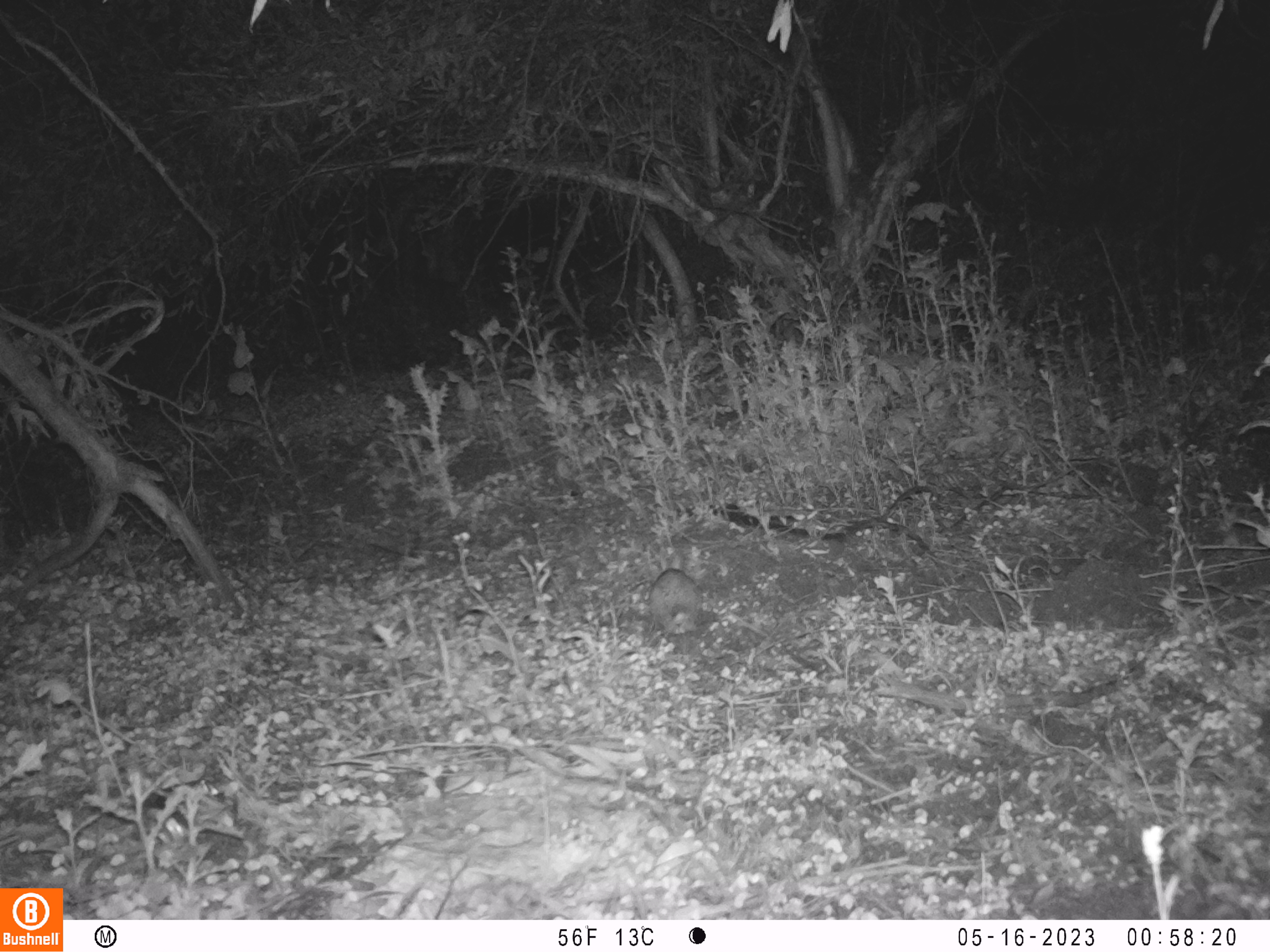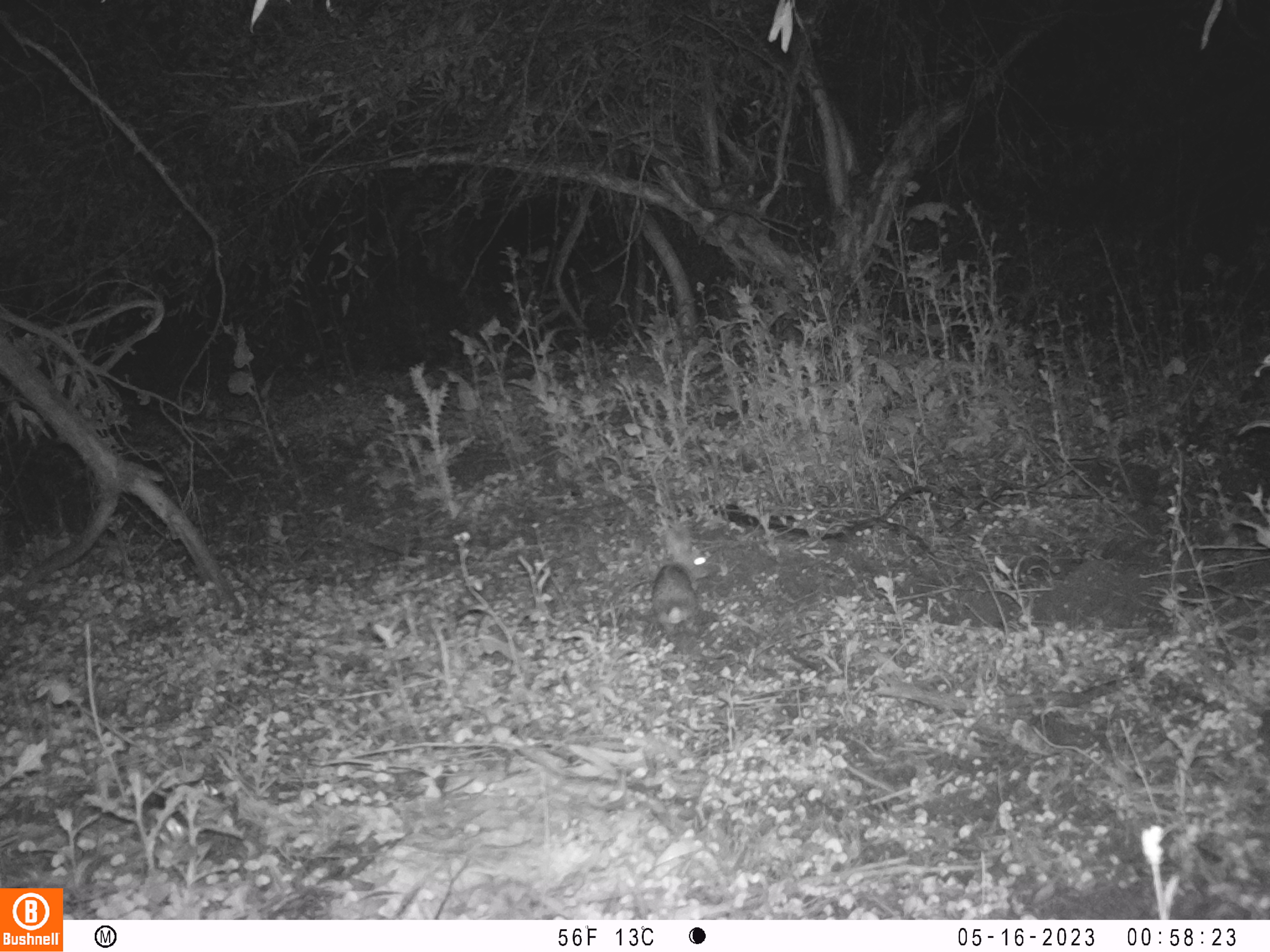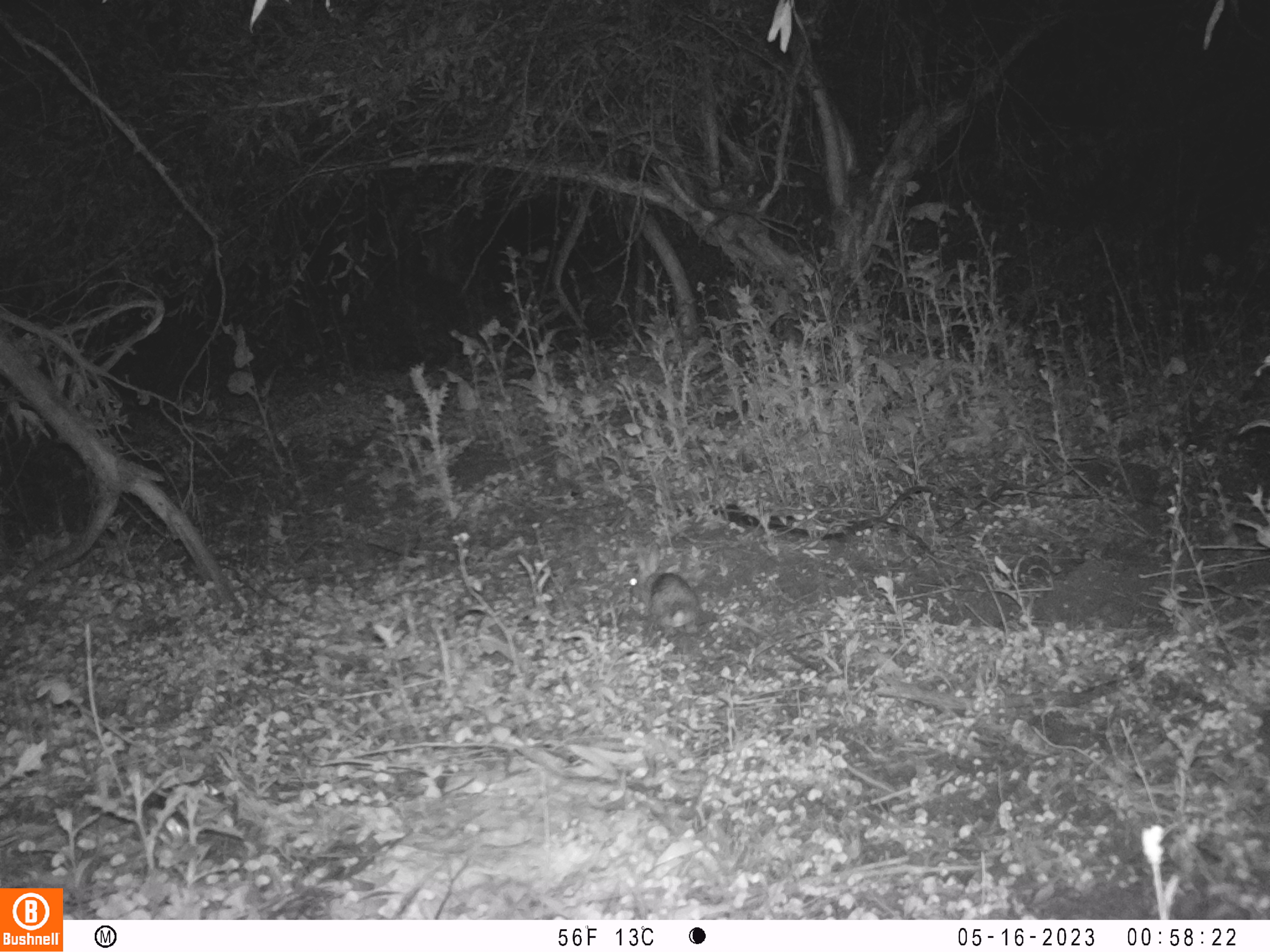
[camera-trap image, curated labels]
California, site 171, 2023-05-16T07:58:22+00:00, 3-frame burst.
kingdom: Animalia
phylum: Chordata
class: Mammalia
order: Lagomorpha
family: Leporidae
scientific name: Leporidae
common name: rabbit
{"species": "rabbit (Leporidae)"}